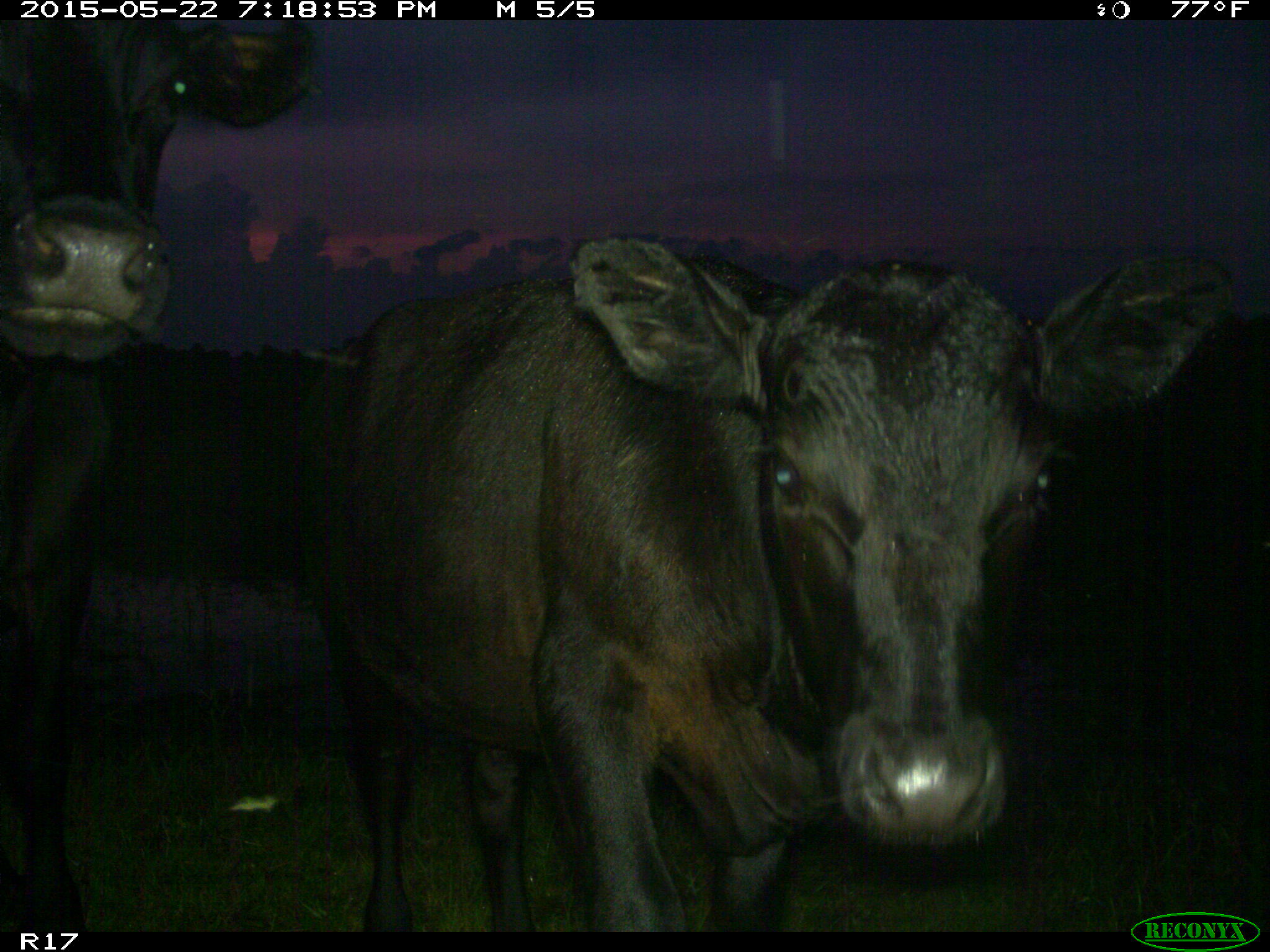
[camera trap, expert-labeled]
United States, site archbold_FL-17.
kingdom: Animalia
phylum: Chordata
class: Mammalia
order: Artiodactyla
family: Bovidae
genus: Bos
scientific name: Bos taurus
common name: domestic cow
Bos taurus (domestic cow).